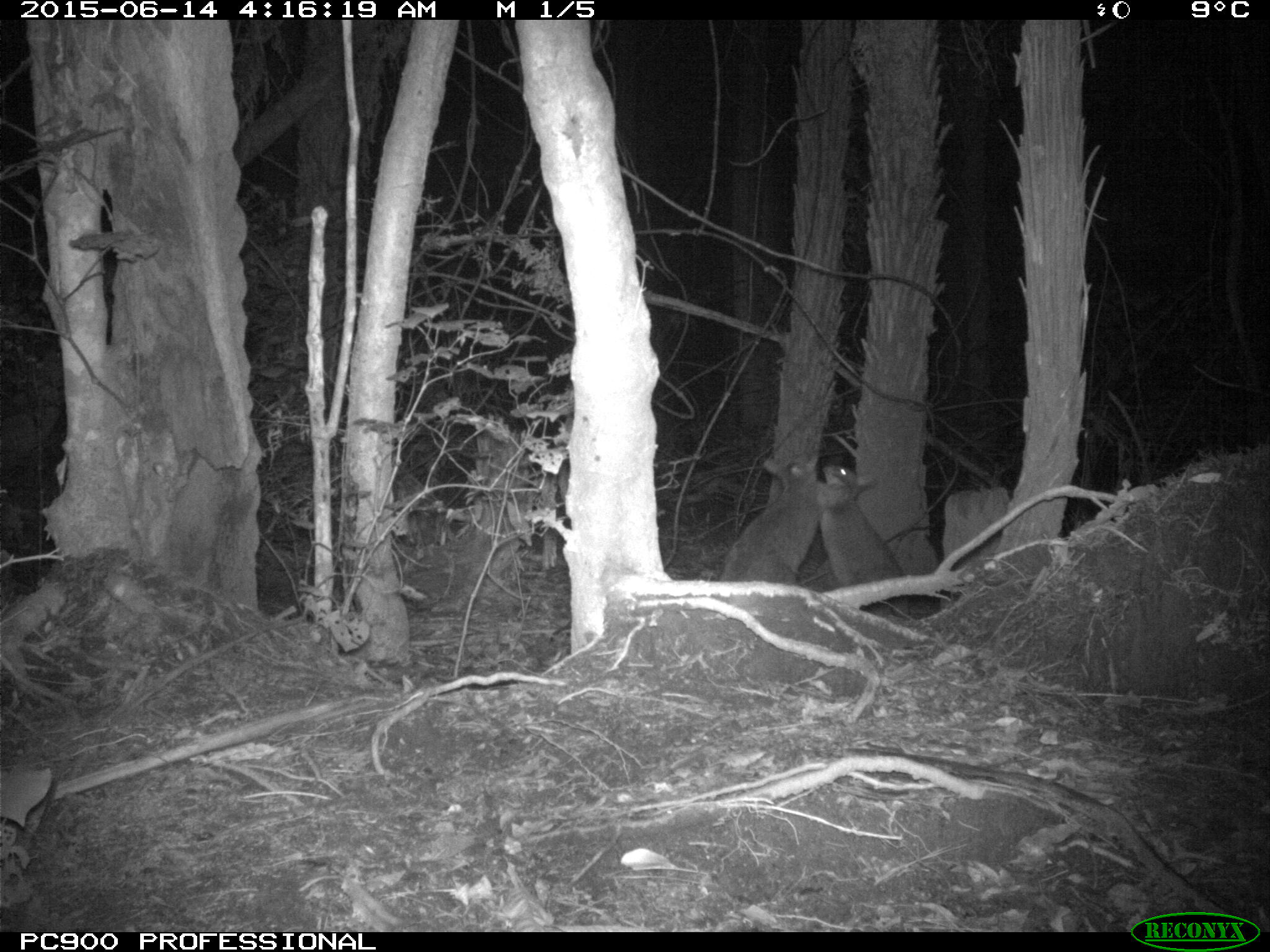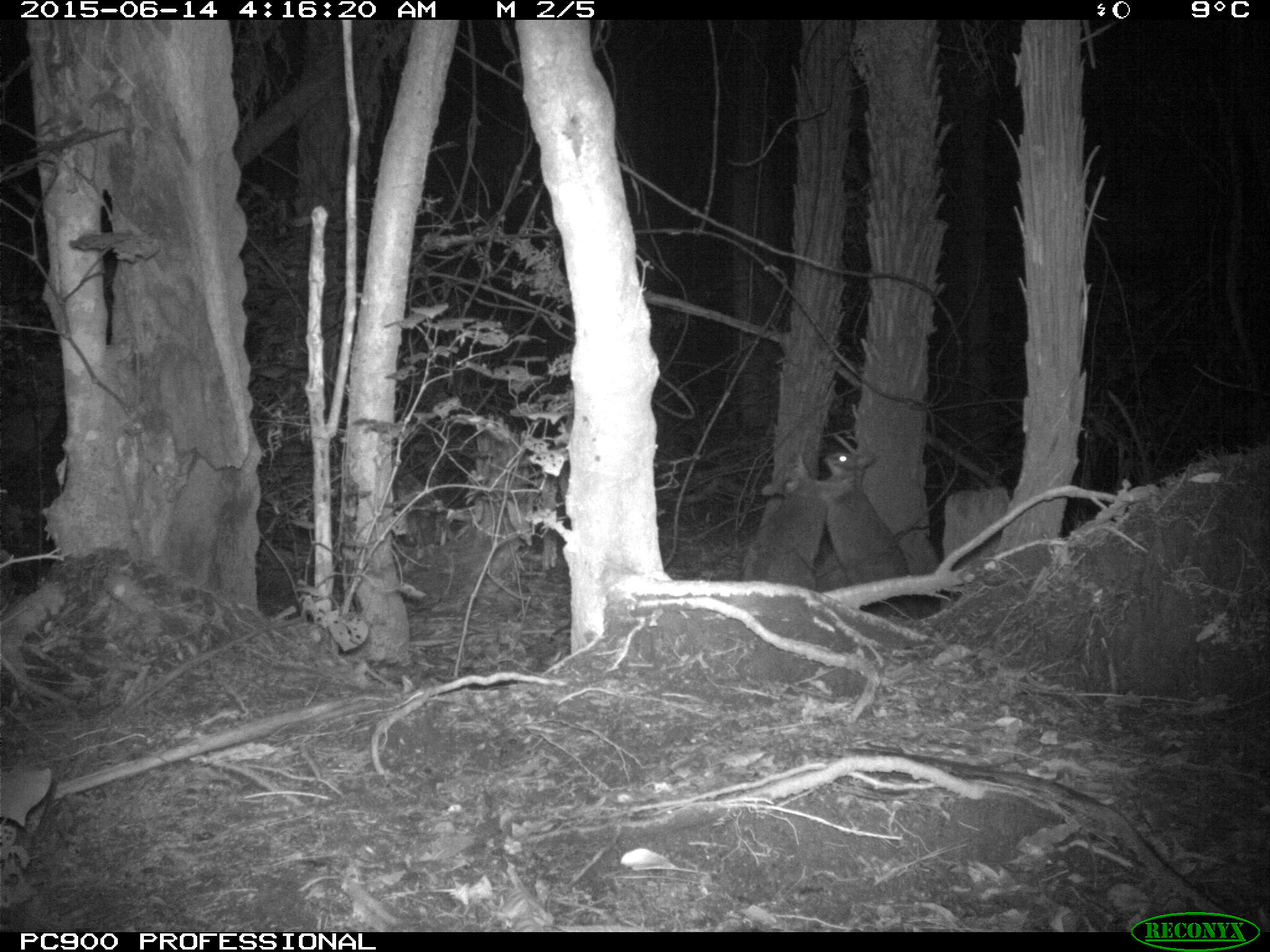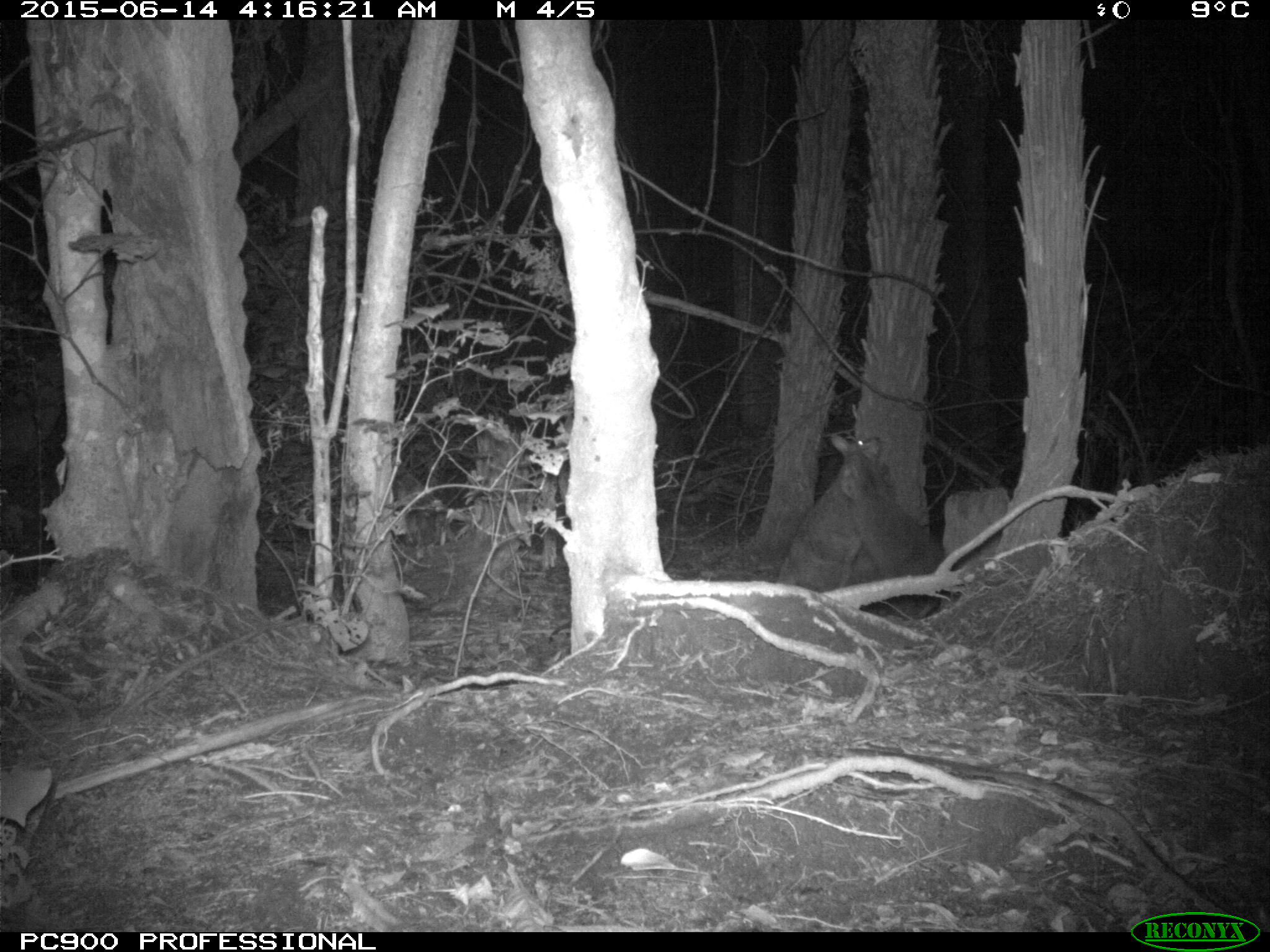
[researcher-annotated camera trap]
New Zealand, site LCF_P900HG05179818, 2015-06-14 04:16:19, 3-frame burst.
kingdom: Animalia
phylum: Chordata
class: Mammalia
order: Diprotodontia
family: Macropodidae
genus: Notamacropus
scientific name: Notamacropus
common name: wallaby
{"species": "wallaby (Notamacropus)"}